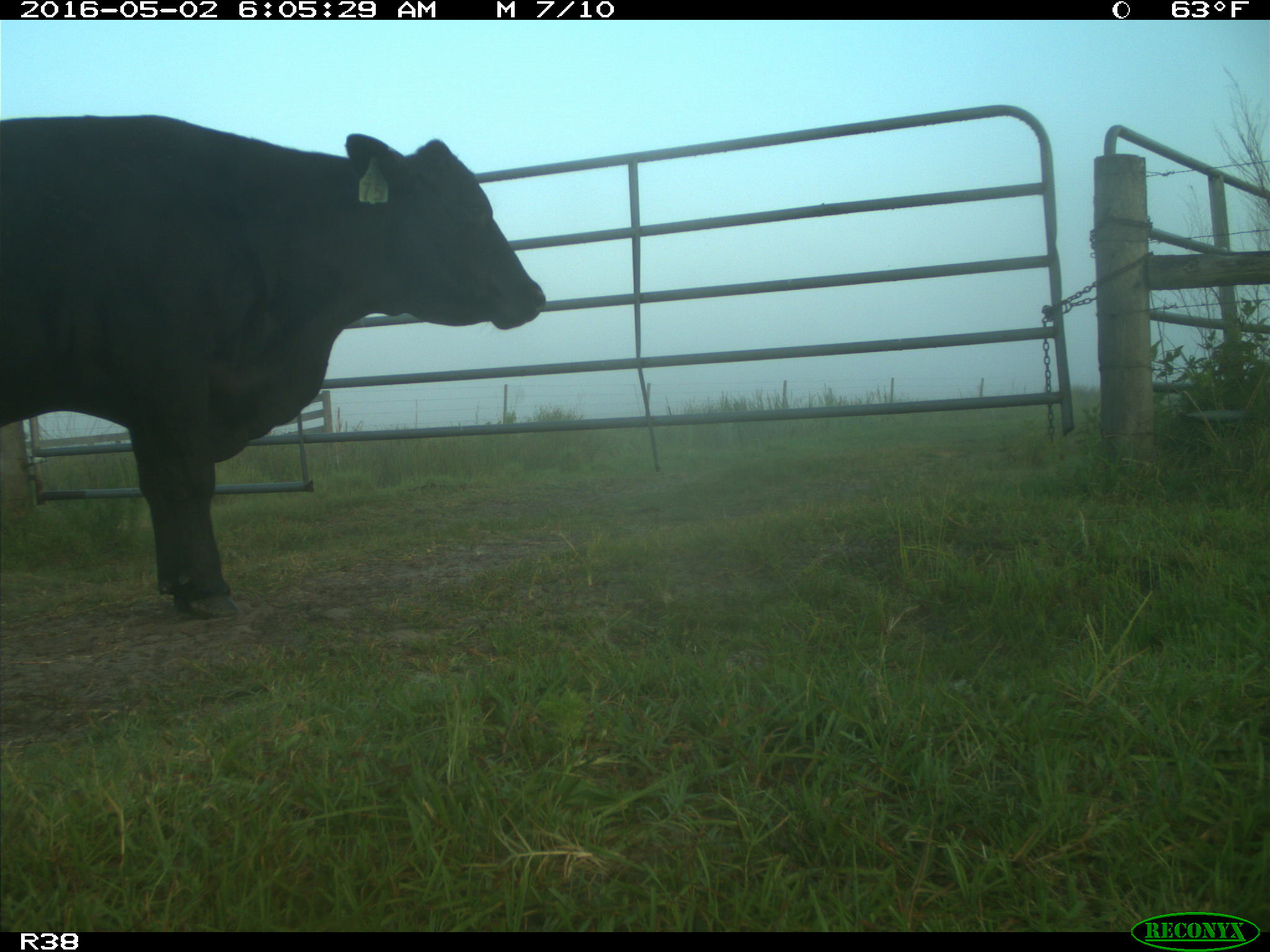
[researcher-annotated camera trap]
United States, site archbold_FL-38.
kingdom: Animalia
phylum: Chordata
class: Mammalia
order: Artiodactyla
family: Bovidae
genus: Bos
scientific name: Bos taurus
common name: domestic cow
Bos taurus (domestic cow).